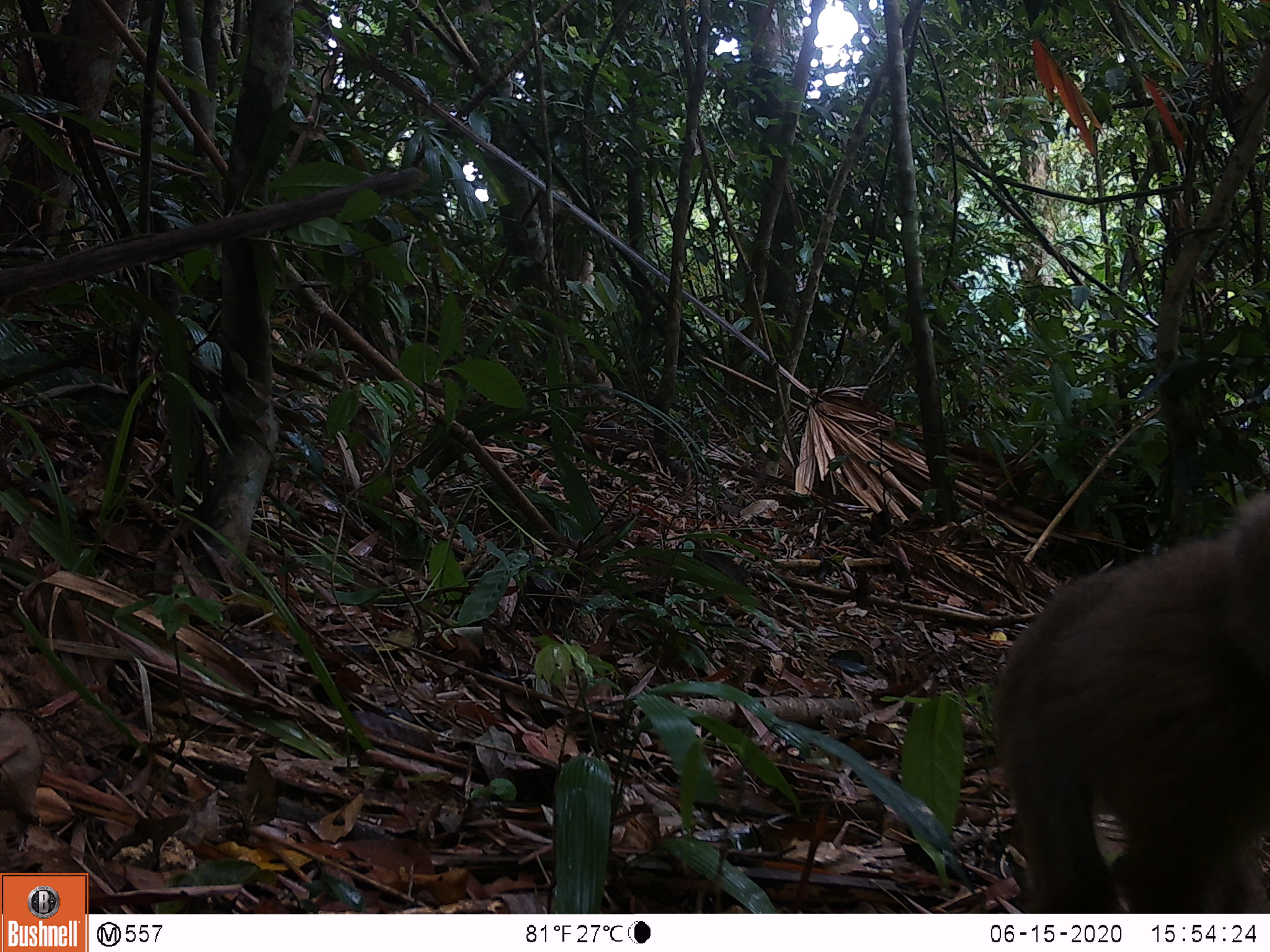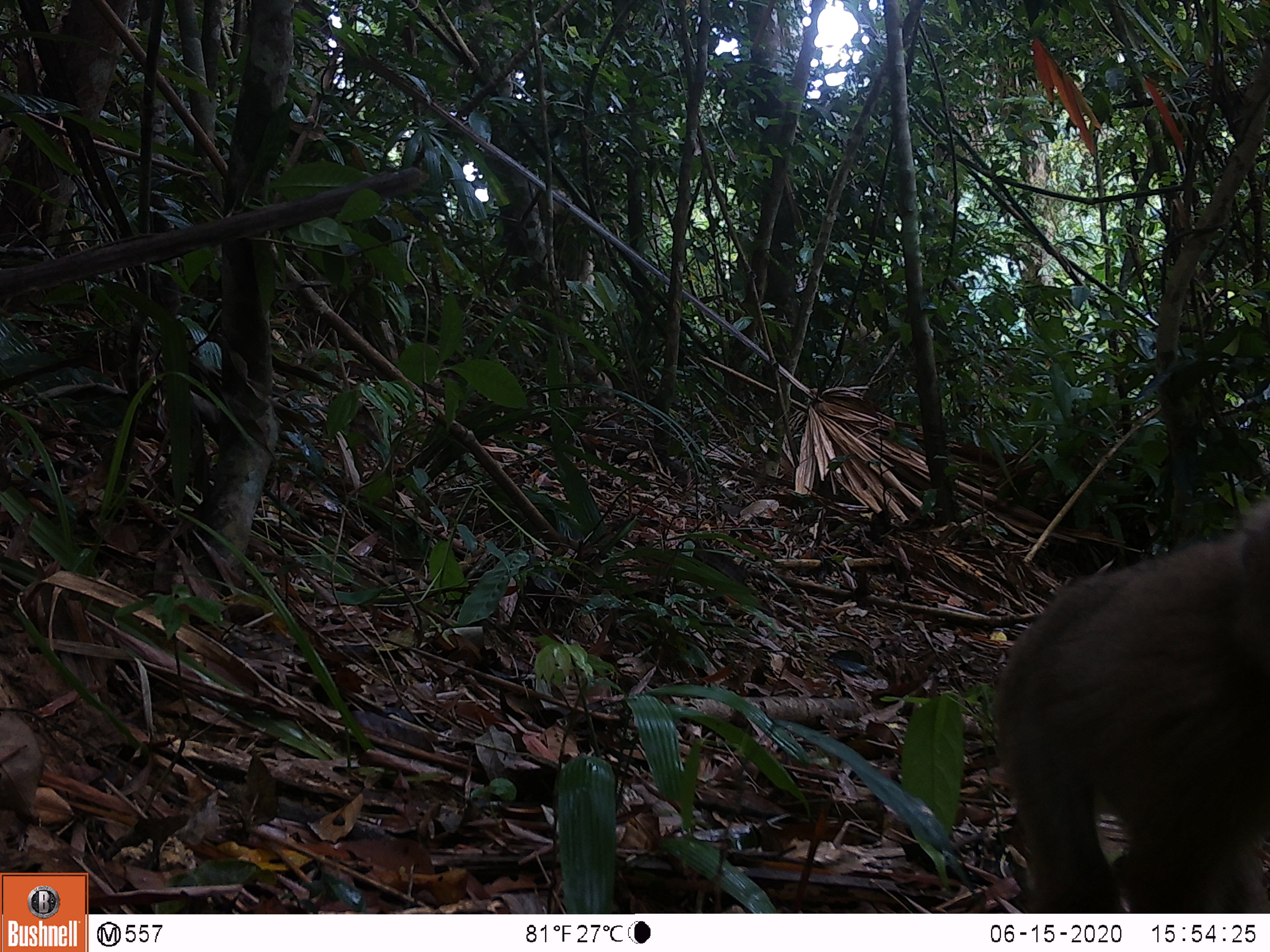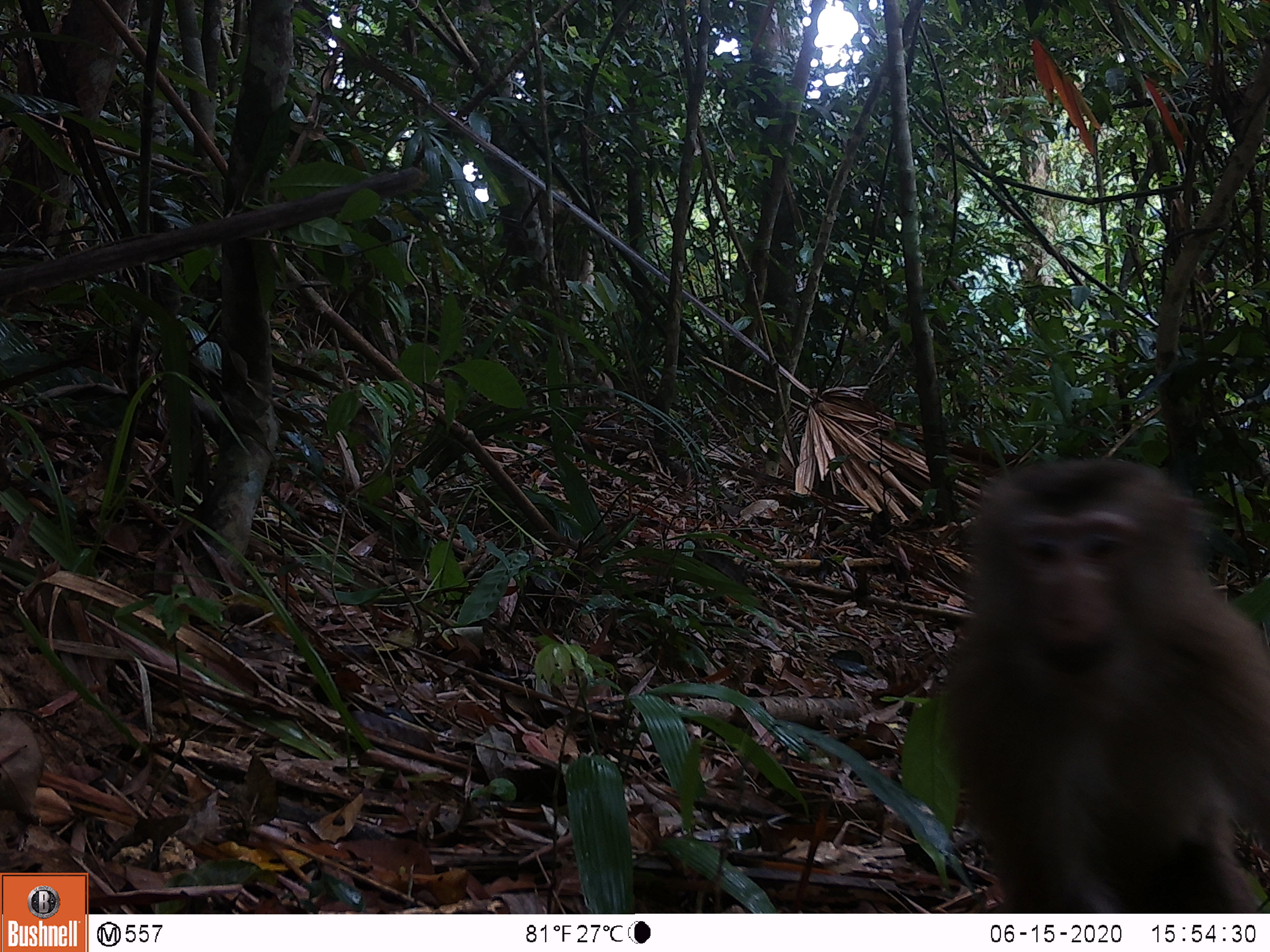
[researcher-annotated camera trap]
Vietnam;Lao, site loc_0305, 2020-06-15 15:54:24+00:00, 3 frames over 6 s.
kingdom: Animalia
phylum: Chordata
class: Mammalia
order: Primates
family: Cercopithecidae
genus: Macaca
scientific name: Macaca nemestrina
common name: pig-tailed macaque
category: pig tailed macaque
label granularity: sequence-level